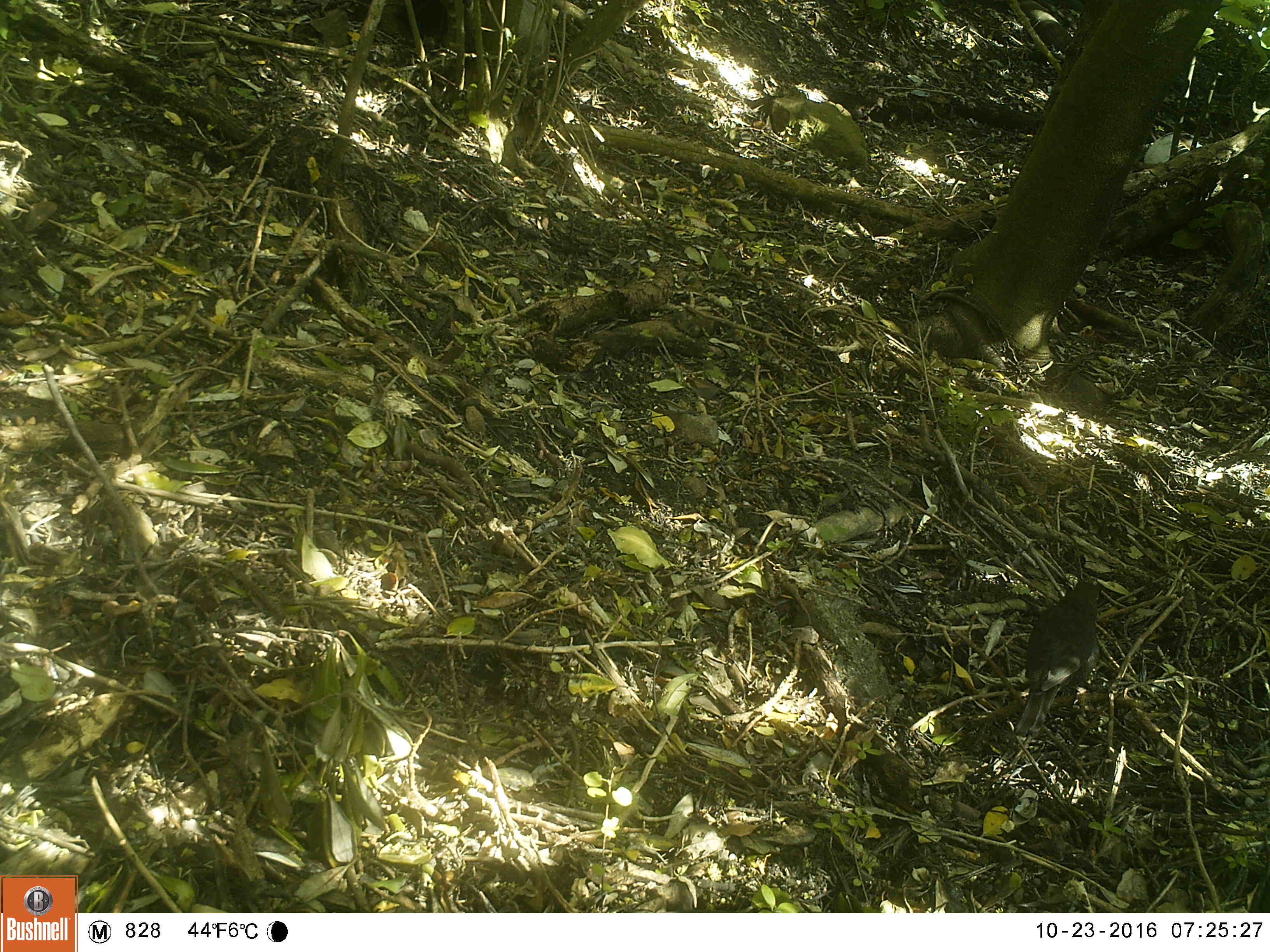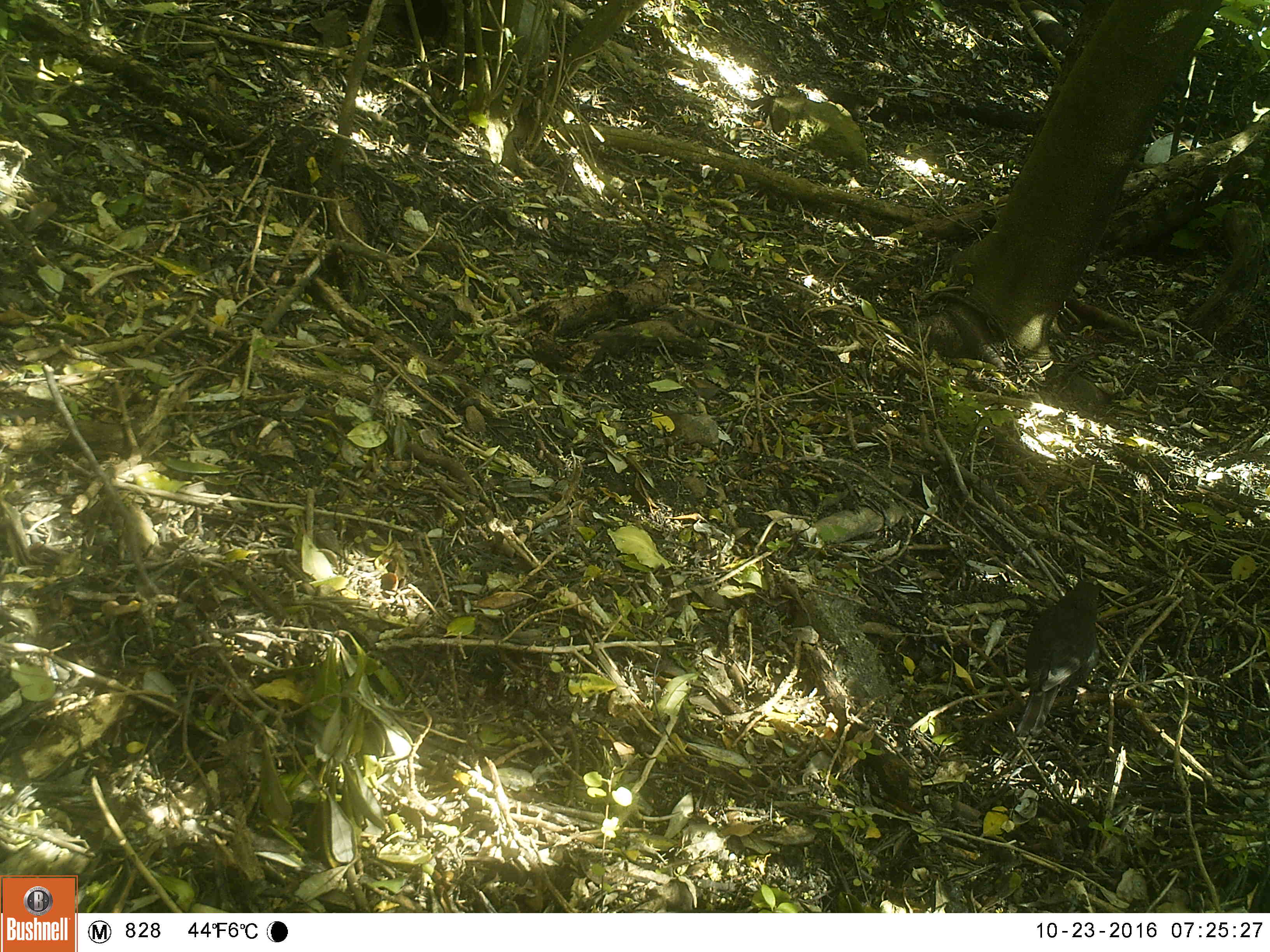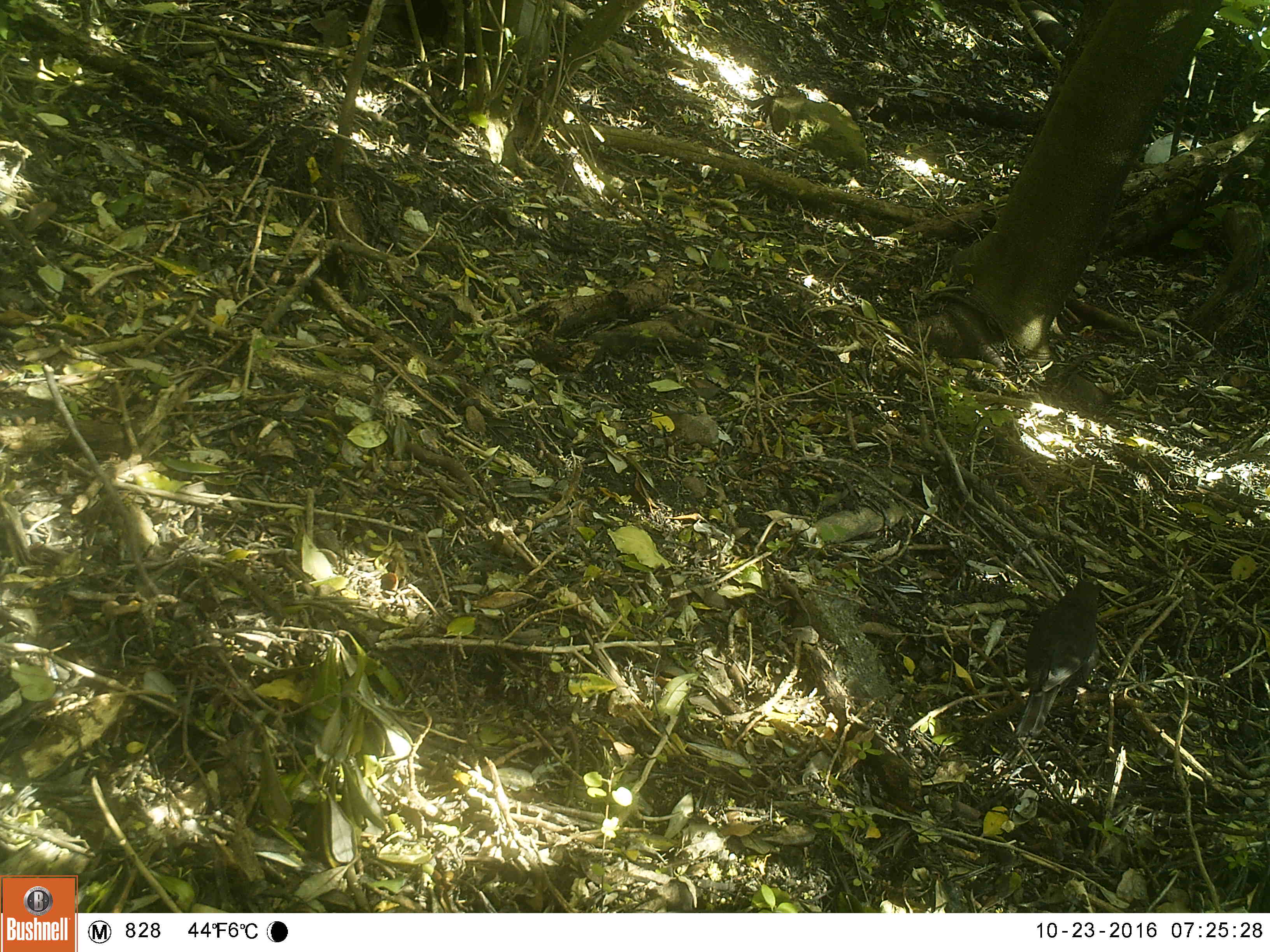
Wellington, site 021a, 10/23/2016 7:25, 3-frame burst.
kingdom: Animalia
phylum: Chordata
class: Aves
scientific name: Aves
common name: bird